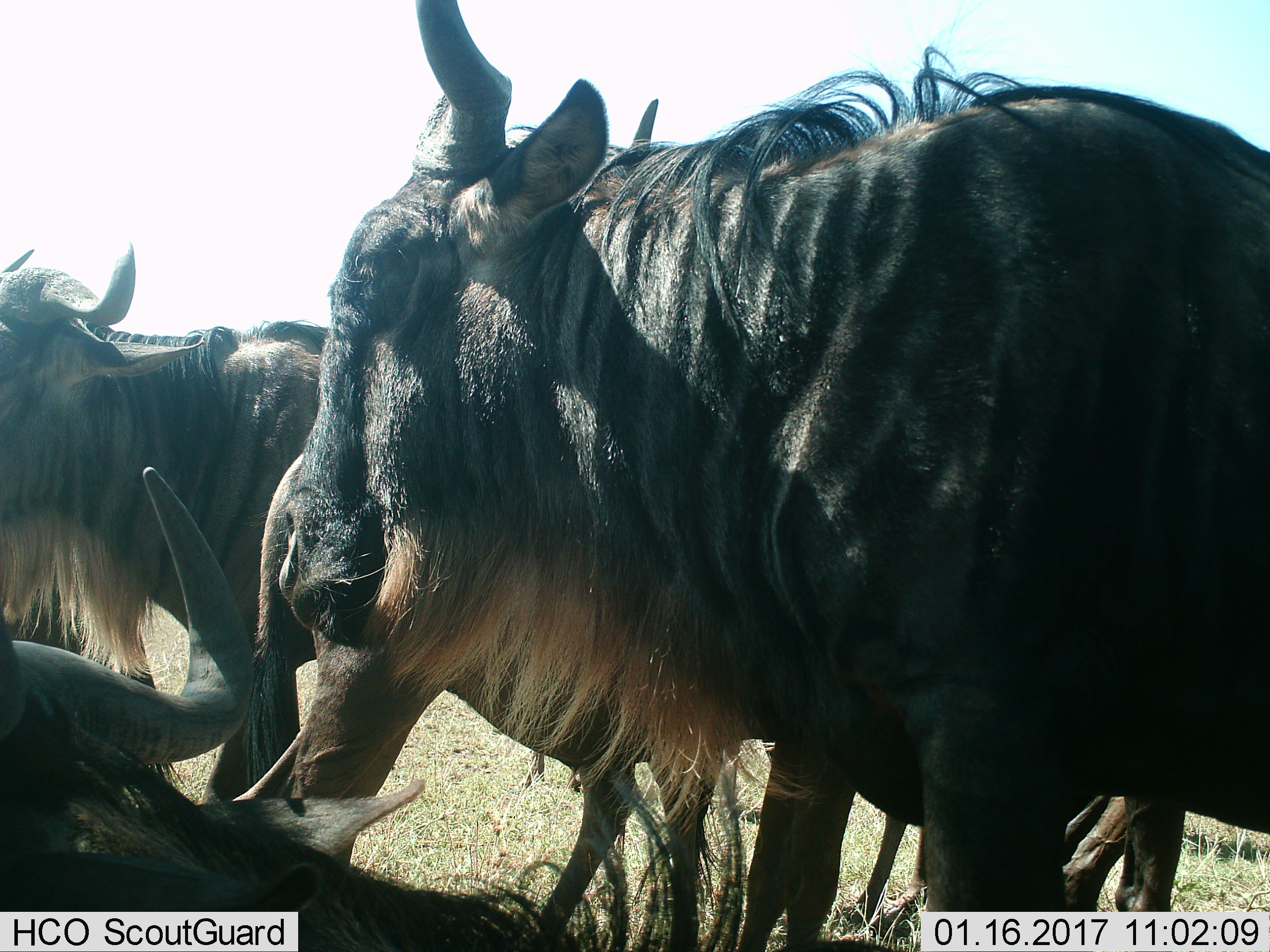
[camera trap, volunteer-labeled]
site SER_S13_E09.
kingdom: Animalia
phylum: Chordata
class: Mammalia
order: Artiodactyla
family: Bovidae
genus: Connochaetes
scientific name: Connochaetes taurinus taurinus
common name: blue wildebeest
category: wildebeestblue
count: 4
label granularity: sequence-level